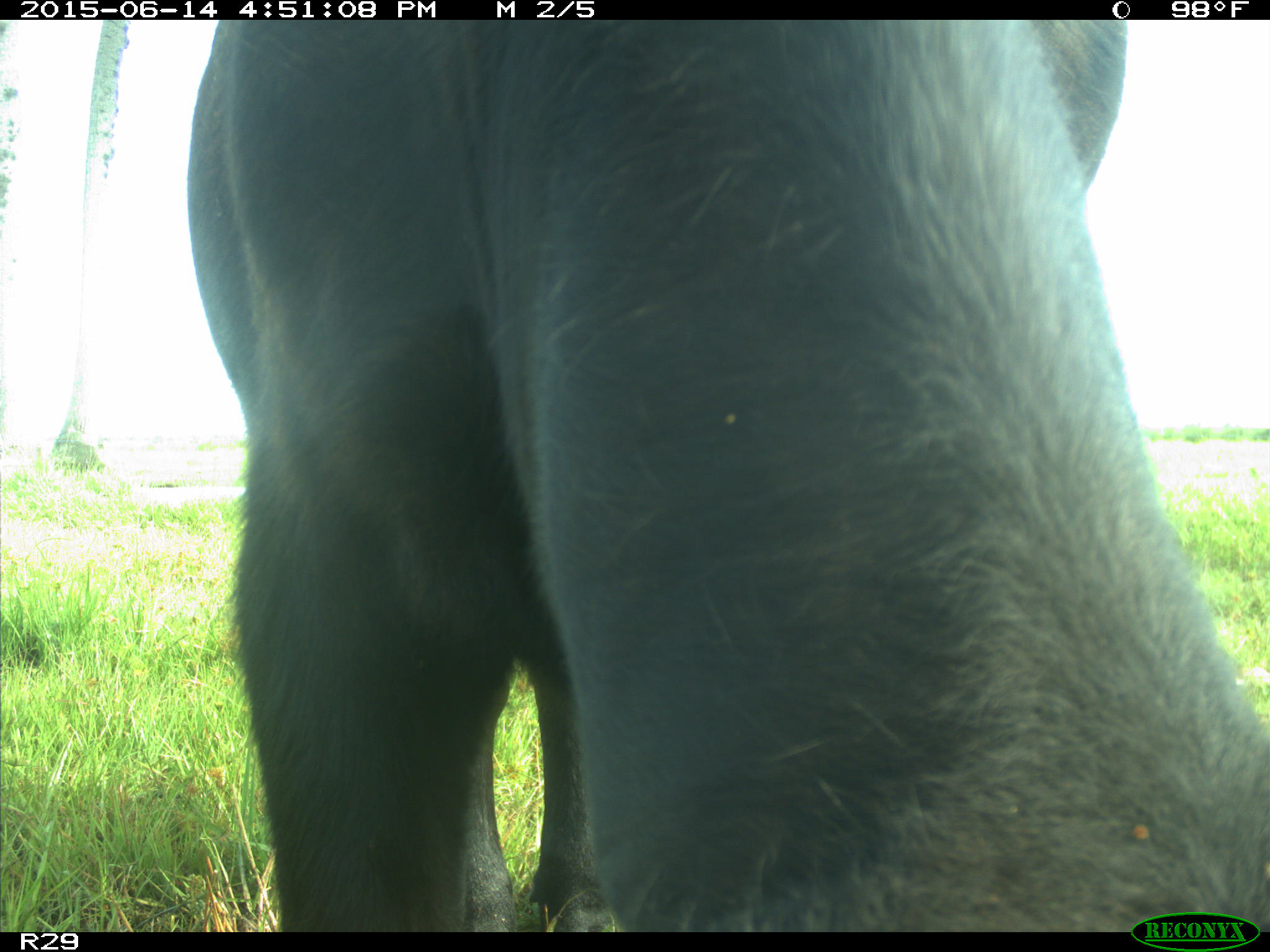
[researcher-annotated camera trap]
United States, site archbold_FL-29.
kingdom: Animalia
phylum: Chordata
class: Mammalia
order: Artiodactyla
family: Bovidae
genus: Bos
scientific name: Bos taurus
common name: domestic cow